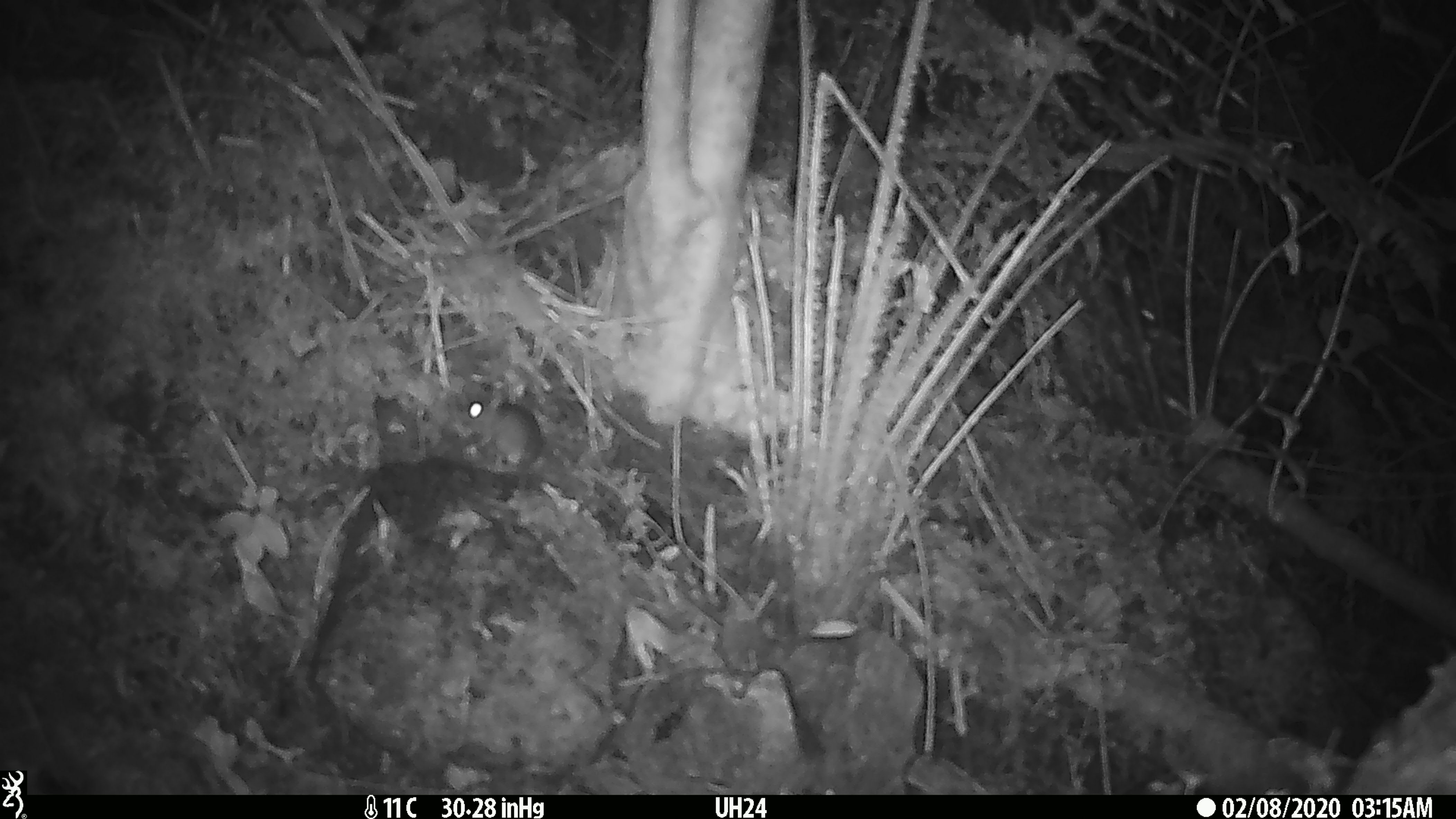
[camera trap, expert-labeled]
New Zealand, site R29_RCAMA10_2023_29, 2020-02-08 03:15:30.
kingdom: Animalia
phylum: Chordata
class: Mammalia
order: Rodentia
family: Muridae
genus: Mus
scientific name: Mus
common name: mouse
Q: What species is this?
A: Mouse (Mus).